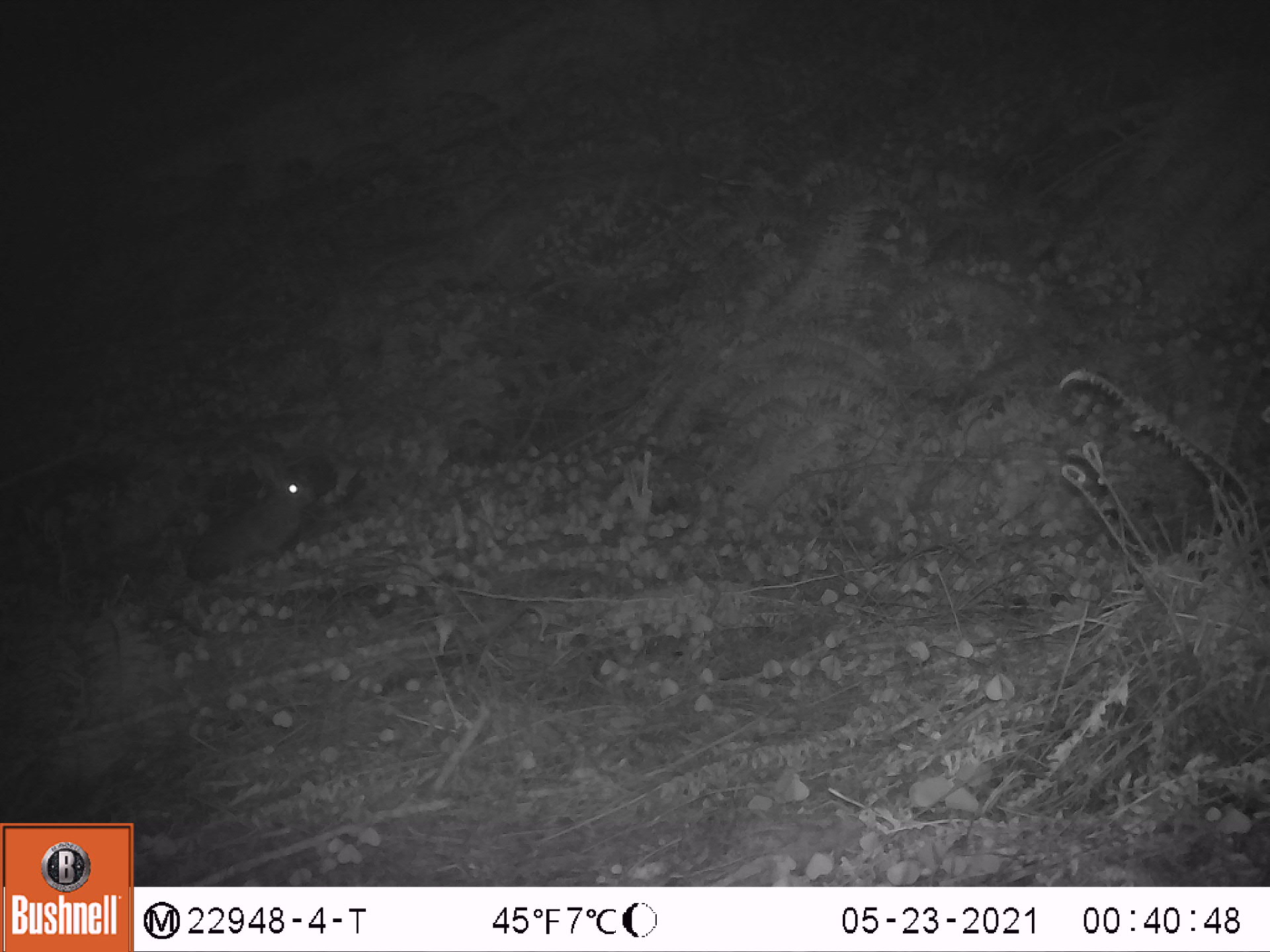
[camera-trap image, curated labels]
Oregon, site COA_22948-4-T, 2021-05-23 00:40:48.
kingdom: Animalia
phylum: Chordata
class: Mammalia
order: Lagomorpha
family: Leporidae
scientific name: Leporidae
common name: hares and rabbits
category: leporidae family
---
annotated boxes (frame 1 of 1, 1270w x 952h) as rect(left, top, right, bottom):
leporidae family: rect(186, 441, 323, 586)